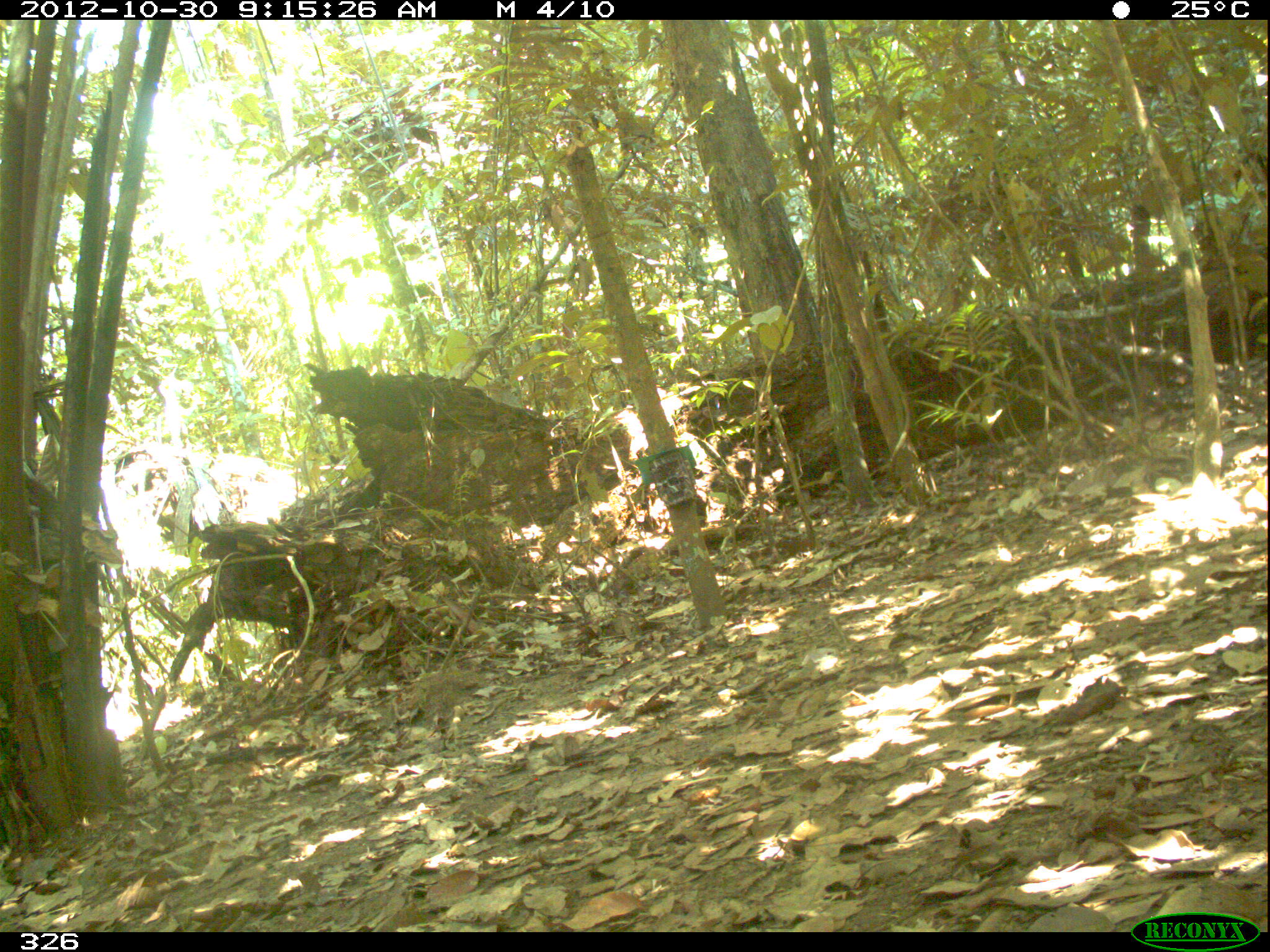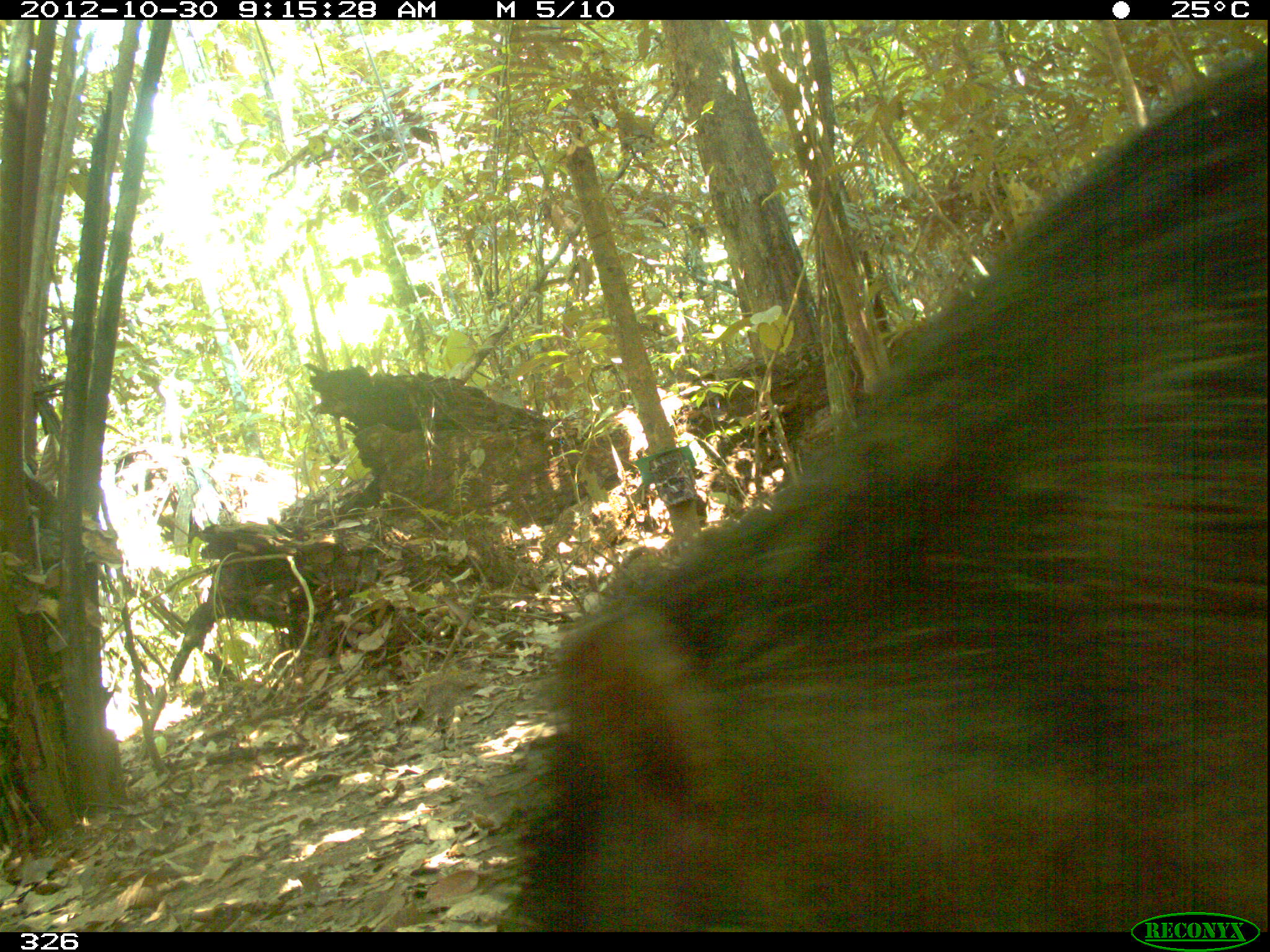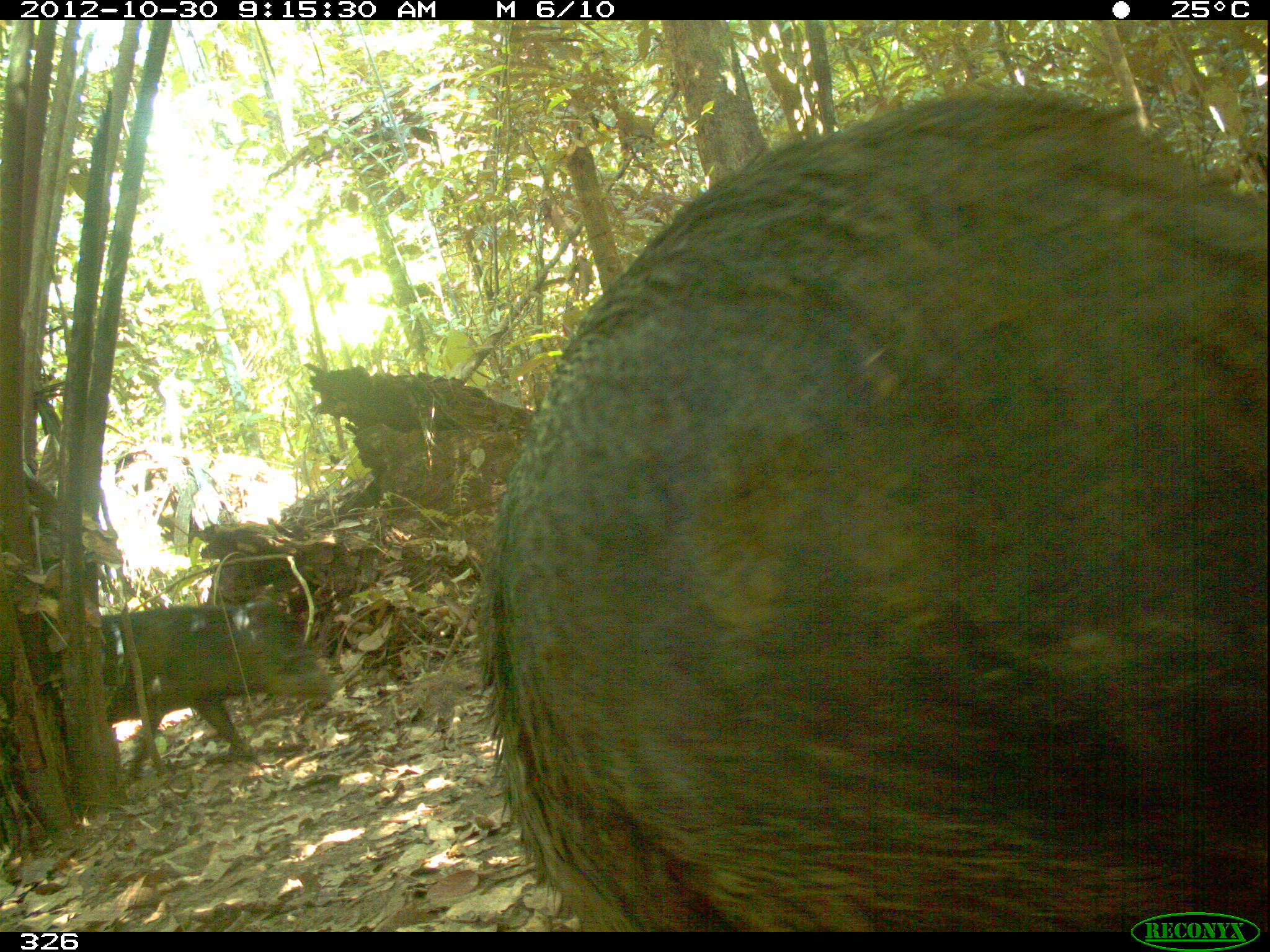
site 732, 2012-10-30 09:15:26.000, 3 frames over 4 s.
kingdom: Animalia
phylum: Chordata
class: Mammalia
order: Artiodactyla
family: Tayassuidae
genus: Tayassu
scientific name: Tayassu pecari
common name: white-lipped peccary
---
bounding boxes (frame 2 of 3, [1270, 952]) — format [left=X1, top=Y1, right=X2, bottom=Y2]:
tayassu pecari: [left=470, top=41, right=1270, bottom=933]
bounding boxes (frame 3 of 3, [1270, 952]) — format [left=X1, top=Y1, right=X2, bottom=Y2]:
tayassu pecari: [left=472, top=89, right=1270, bottom=930]; [left=97, top=594, right=334, bottom=784]